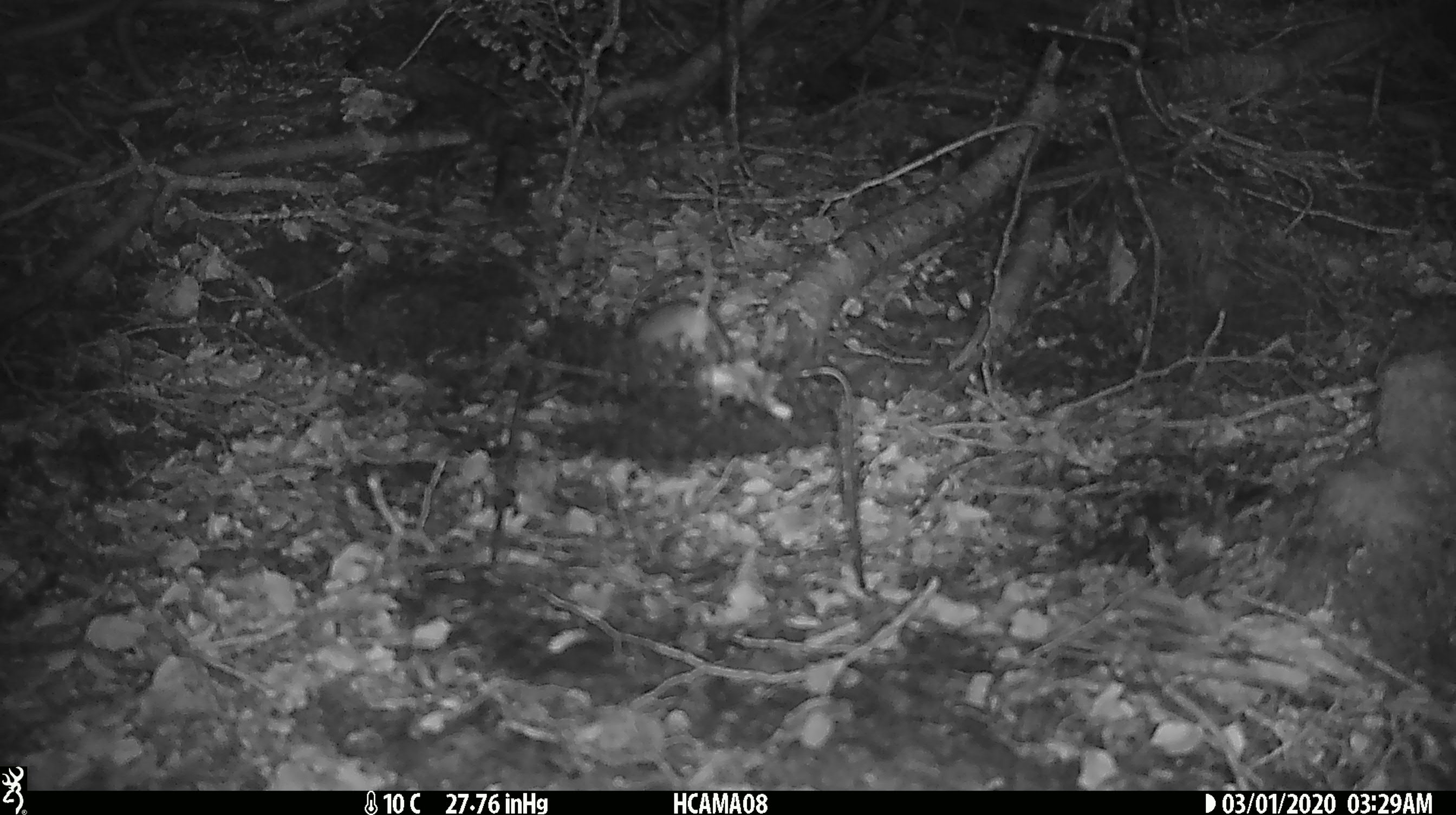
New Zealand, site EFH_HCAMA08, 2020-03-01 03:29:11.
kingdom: Animalia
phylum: Chordata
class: Mammalia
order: Rodentia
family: Muridae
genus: Mus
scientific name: Mus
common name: mouse